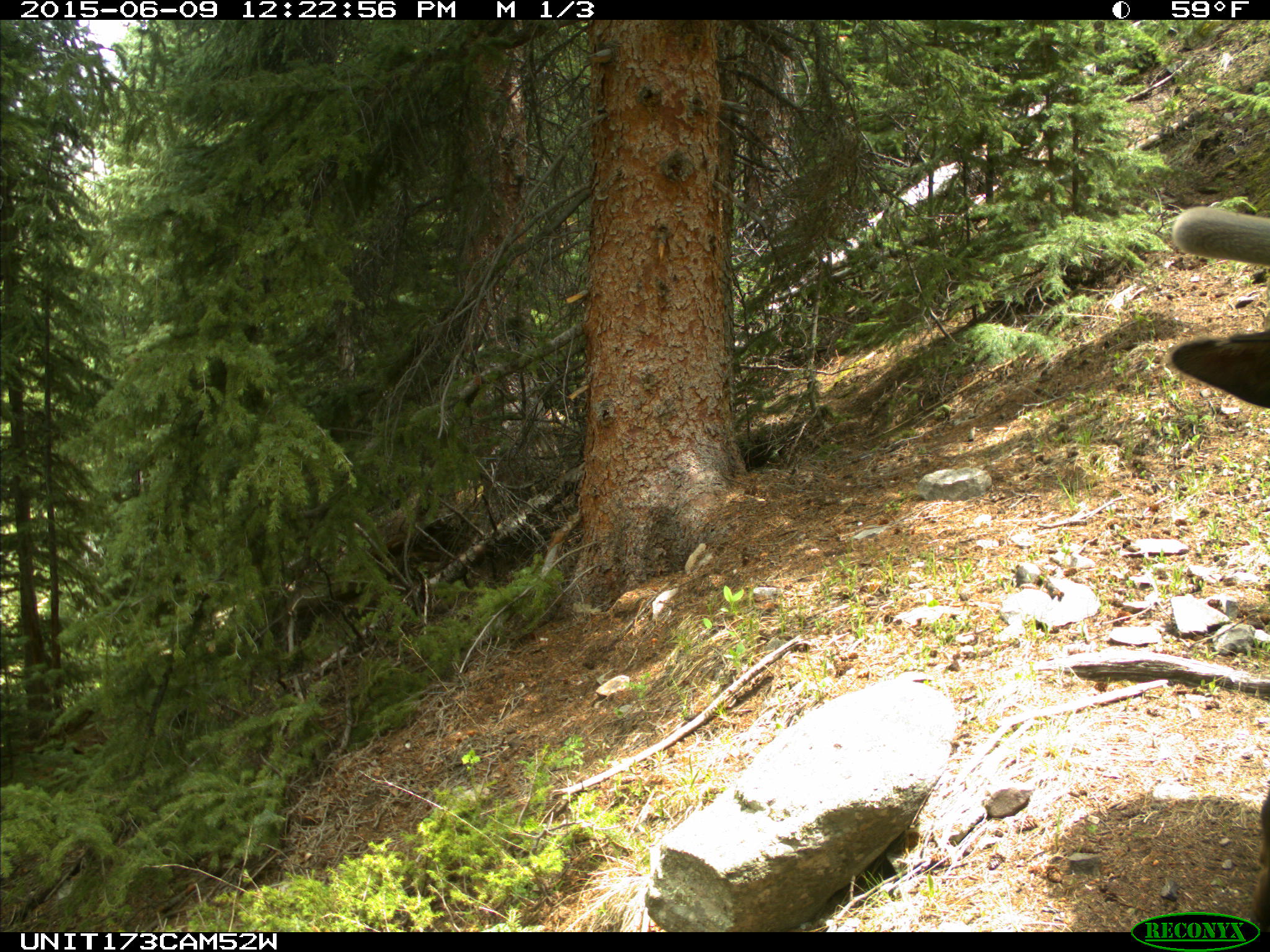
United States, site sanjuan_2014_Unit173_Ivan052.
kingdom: Animalia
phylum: Chordata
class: Mammalia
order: Artiodactyla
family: Cervidae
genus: Cervus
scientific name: Cervus elaphus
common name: red deer